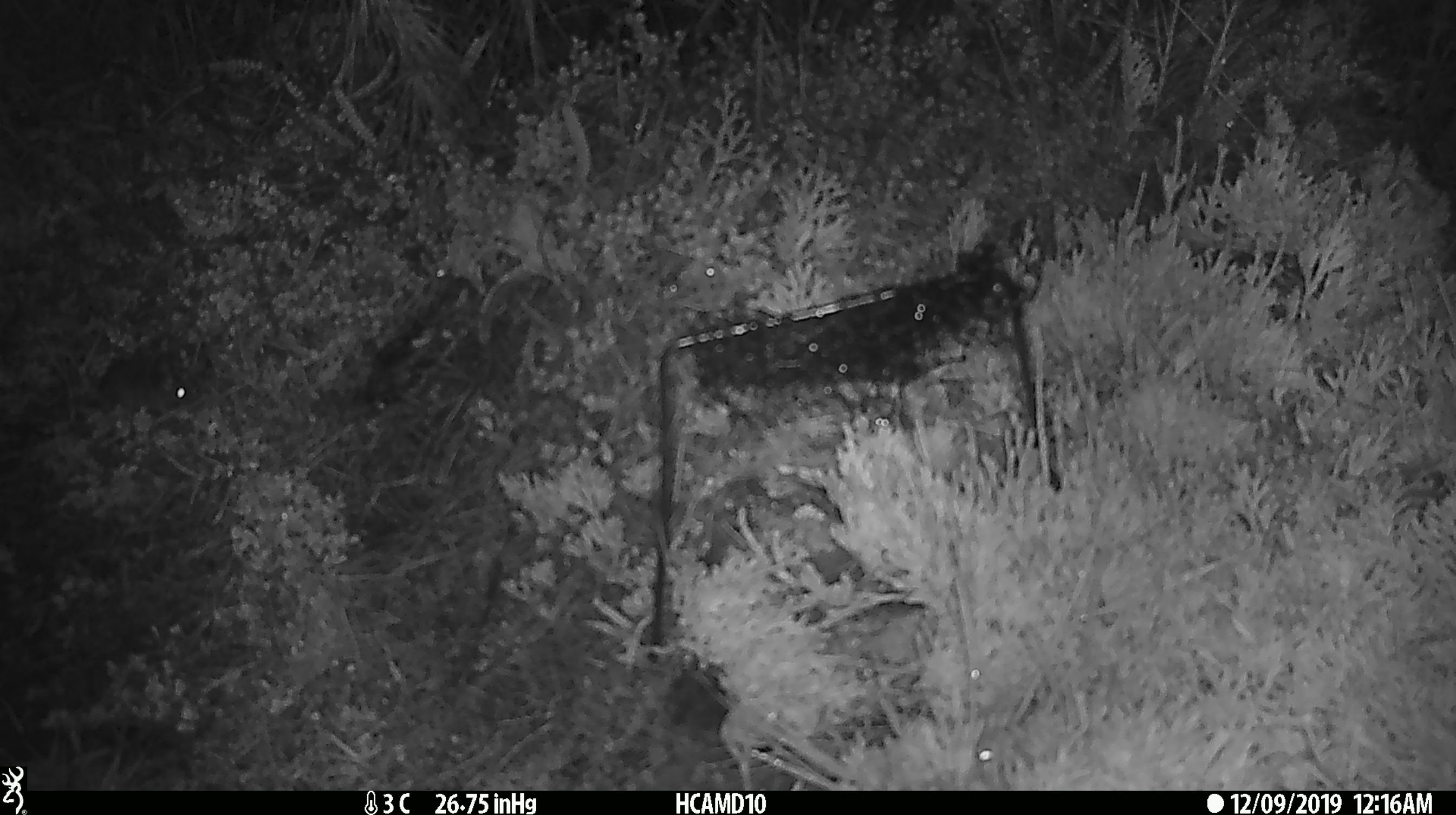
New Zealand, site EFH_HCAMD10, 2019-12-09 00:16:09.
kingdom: Animalia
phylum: Chordata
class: Mammalia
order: Rodentia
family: Muridae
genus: Mus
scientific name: Mus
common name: mouse